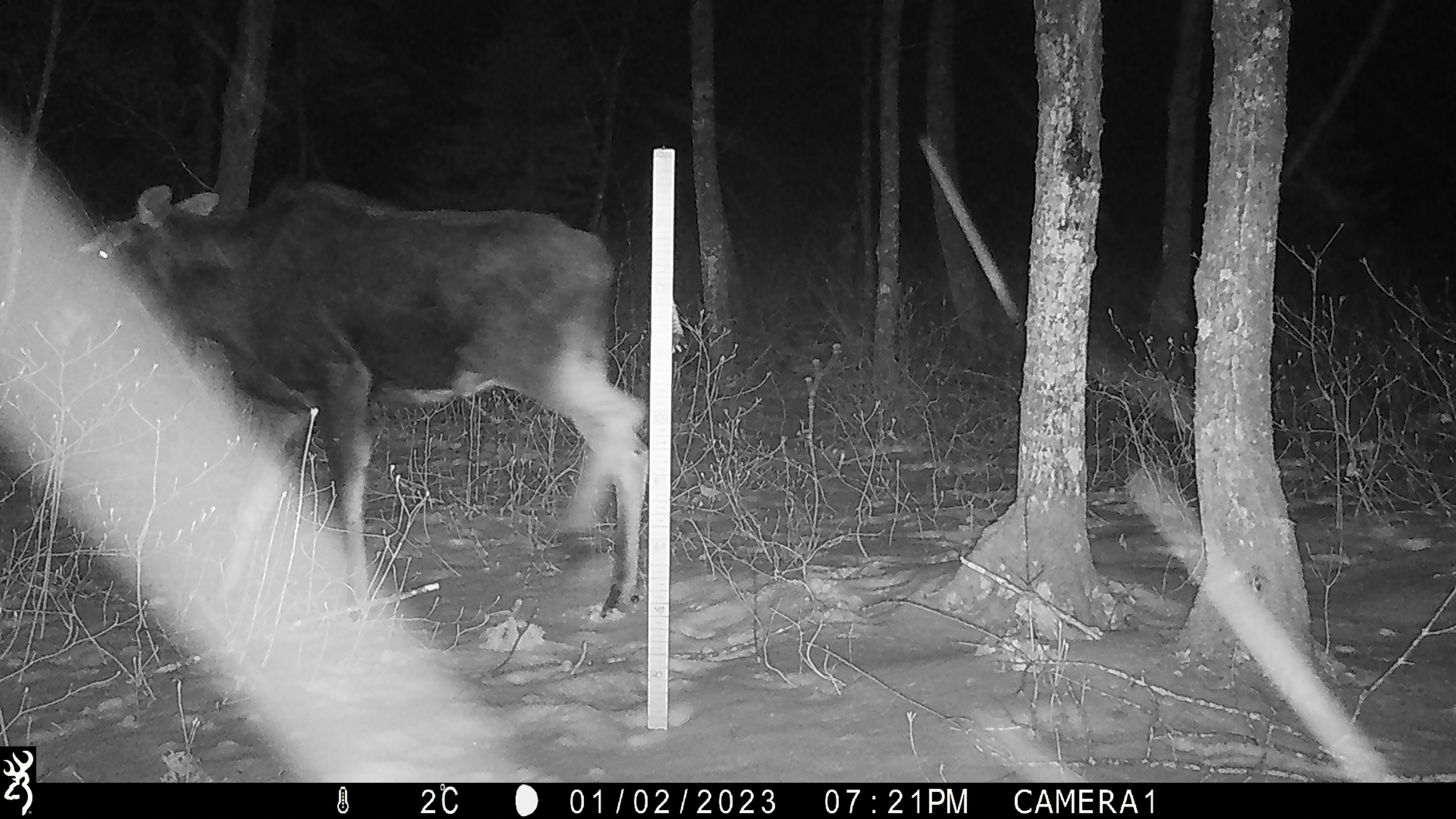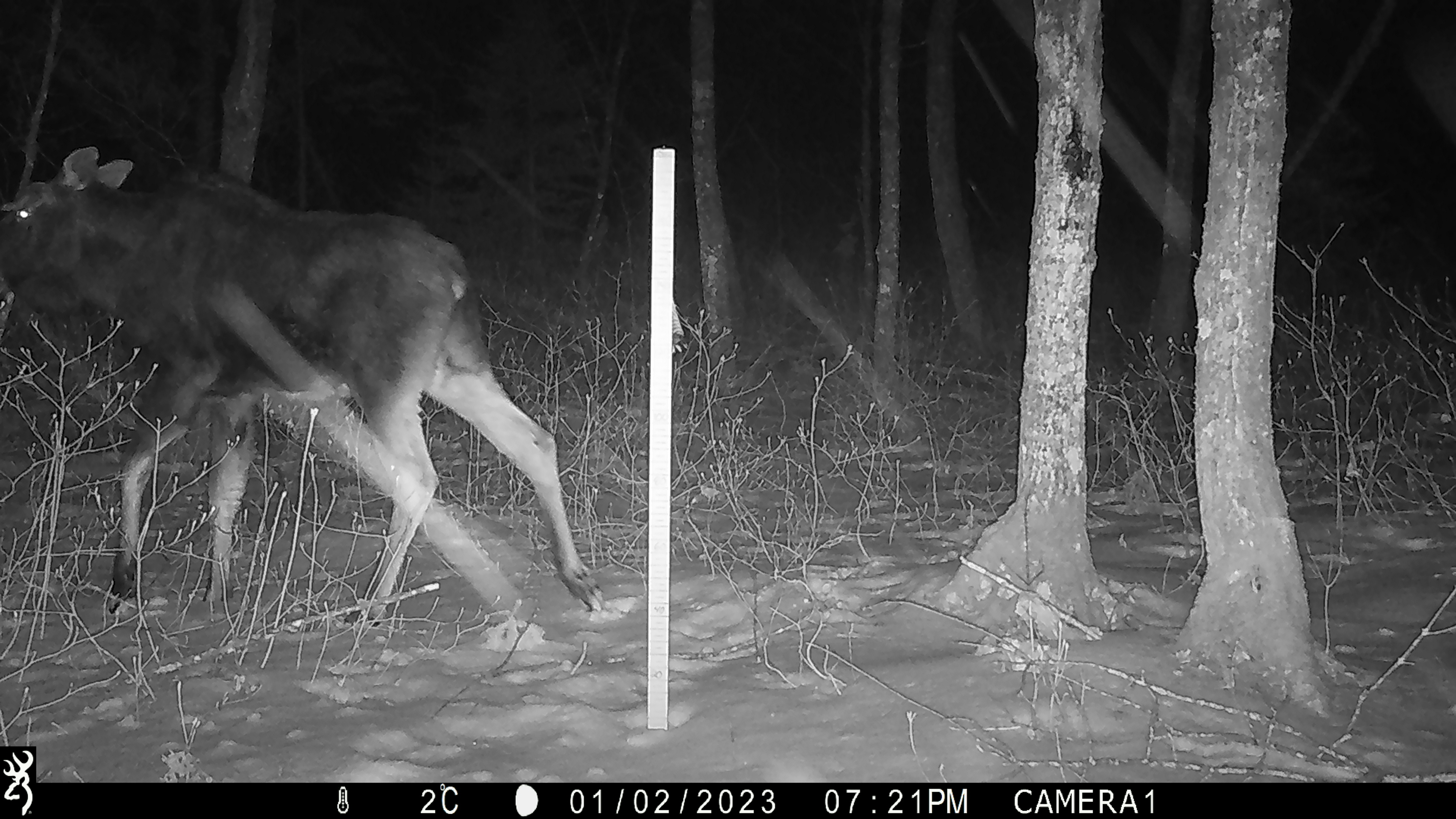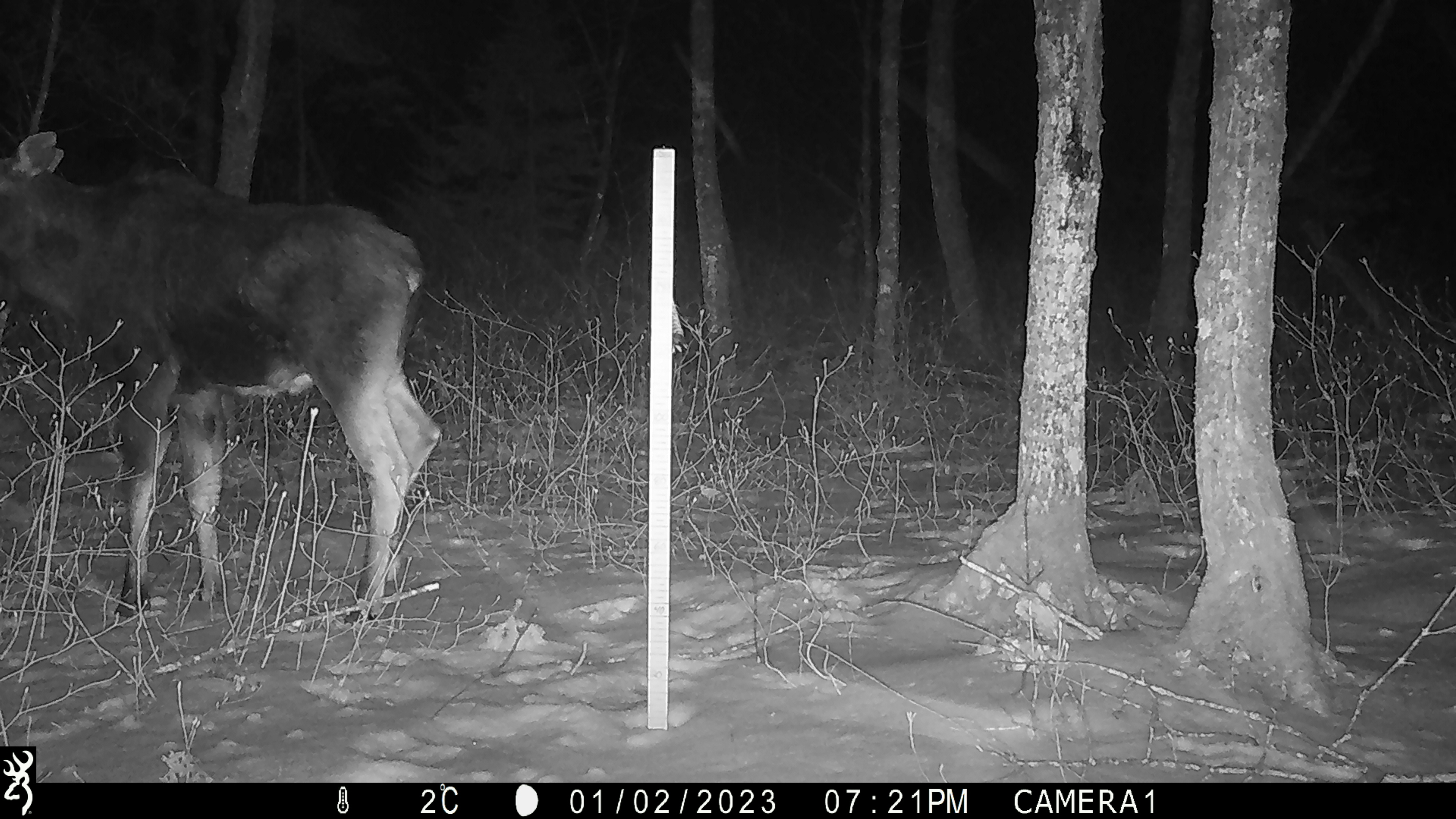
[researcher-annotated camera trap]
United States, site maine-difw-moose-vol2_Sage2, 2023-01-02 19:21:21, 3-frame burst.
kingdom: Animalia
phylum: Chordata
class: Mammalia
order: Artiodactyla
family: Cervidae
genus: Alces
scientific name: Alces alces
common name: moose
Moose (Alces alces).